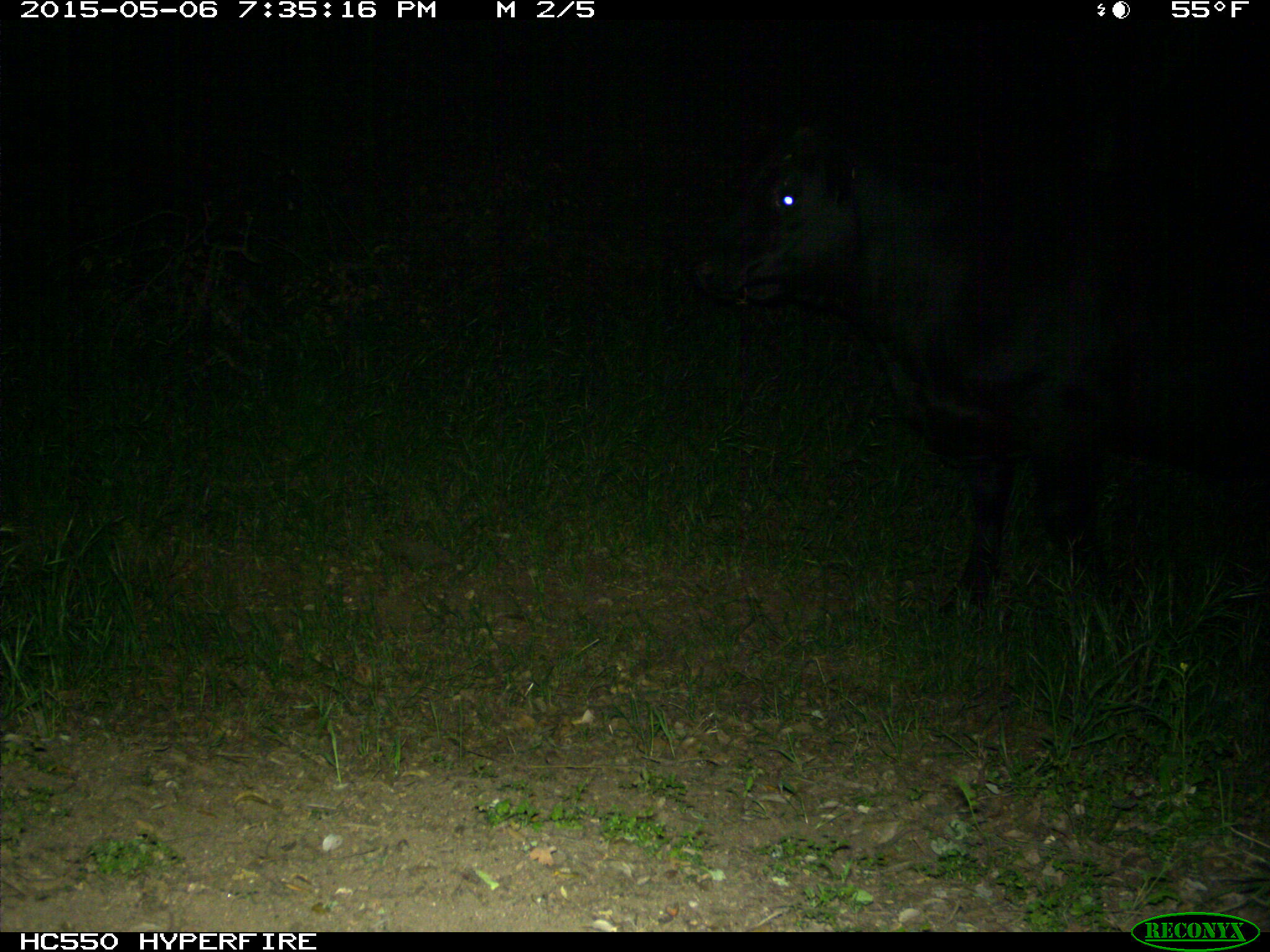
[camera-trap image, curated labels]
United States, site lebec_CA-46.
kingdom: Animalia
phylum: Chordata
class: Mammalia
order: Artiodactyla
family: Bovidae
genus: Bos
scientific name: Bos taurus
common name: domestic cow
Bos taurus (domestic cow).